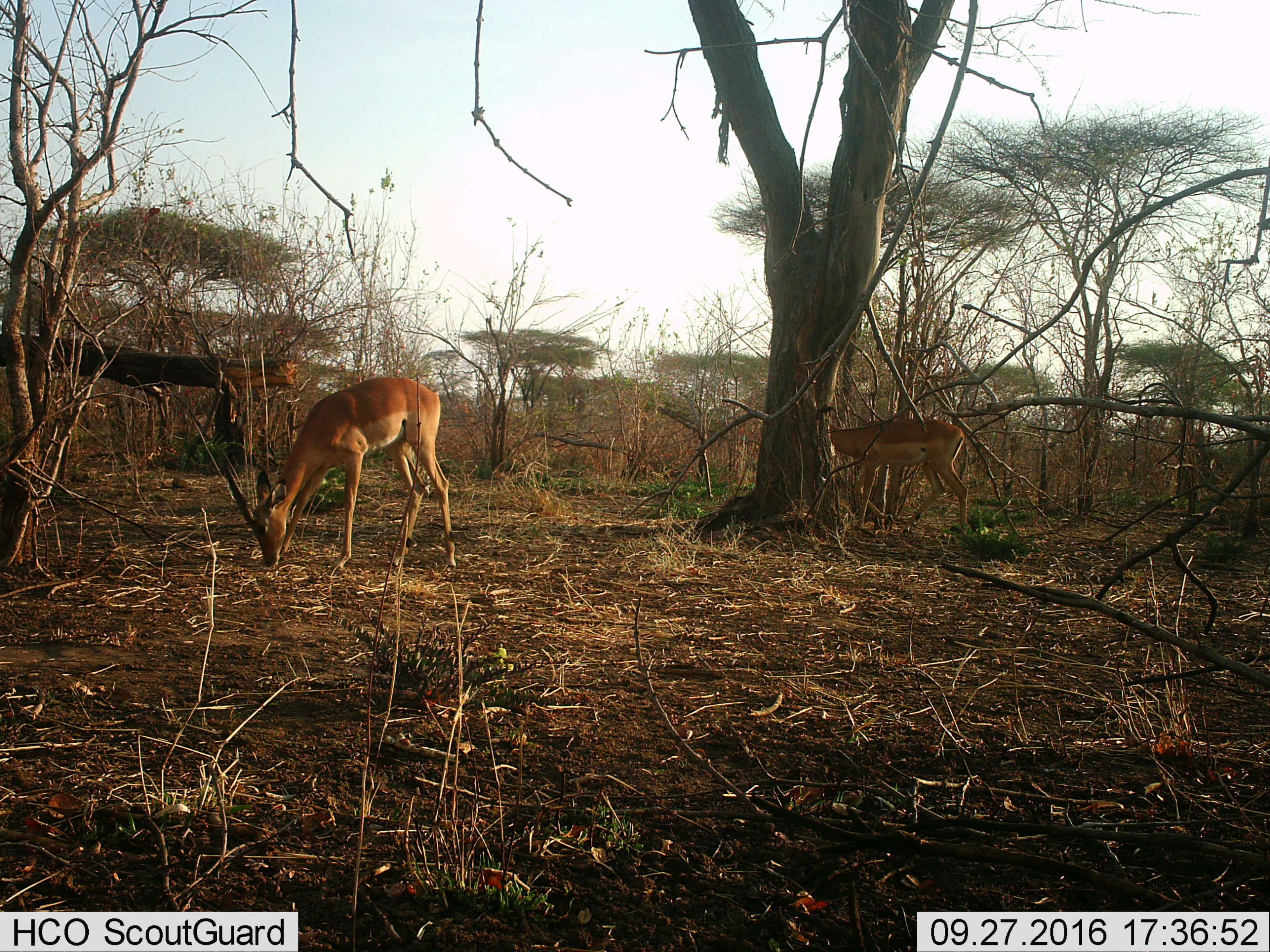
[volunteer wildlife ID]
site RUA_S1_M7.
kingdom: Animalia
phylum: Chordata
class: Mammalia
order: Artiodactyla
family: Bovidae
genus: Aepyceros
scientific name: Aepyceros melampus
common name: impala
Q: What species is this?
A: Impala (Aepyceros melampus).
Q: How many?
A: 2.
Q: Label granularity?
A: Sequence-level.